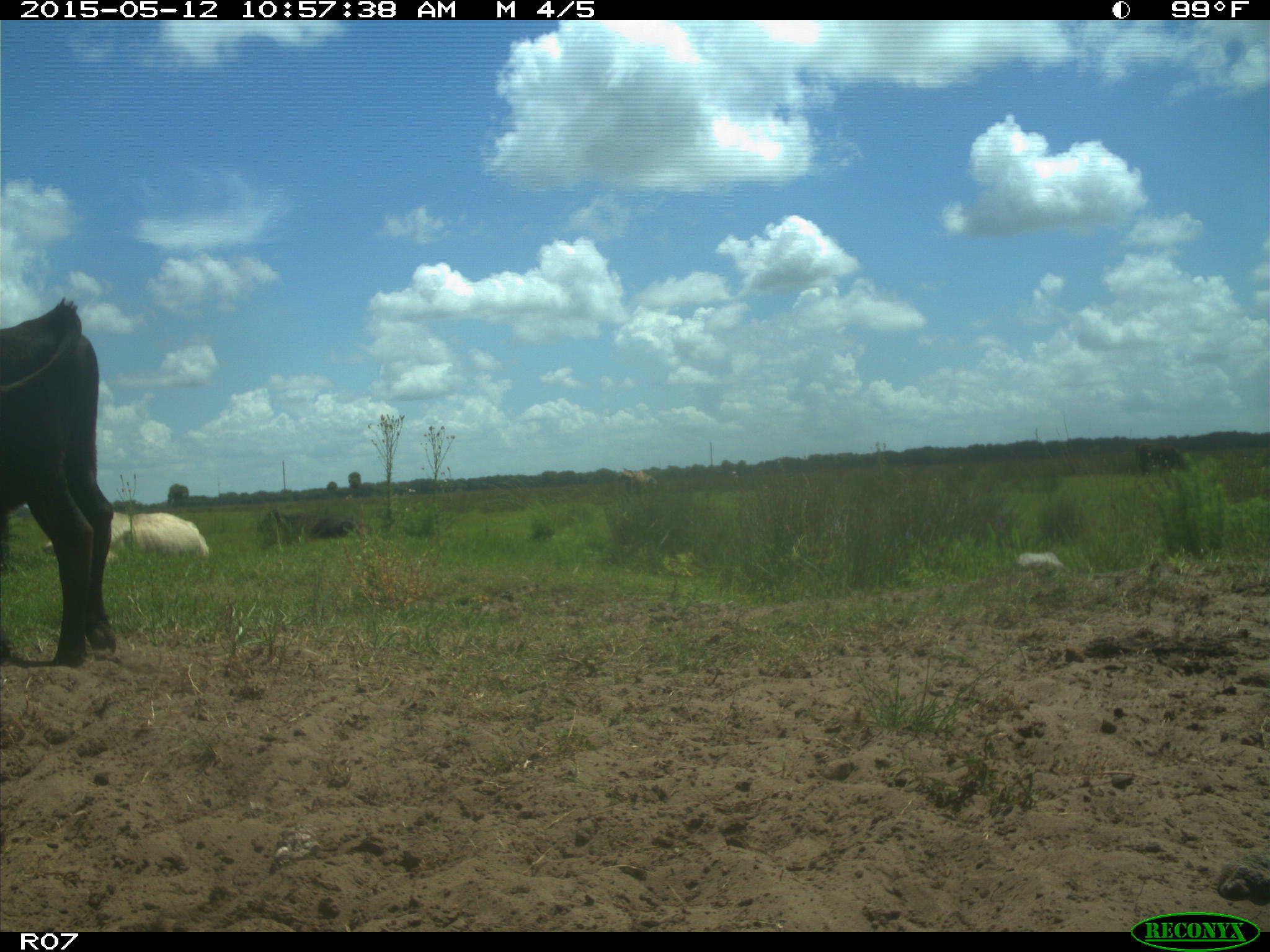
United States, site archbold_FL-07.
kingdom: Animalia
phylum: Chordata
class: Mammalia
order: Artiodactyla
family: Bovidae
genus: Bos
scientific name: Bos taurus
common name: domestic cow